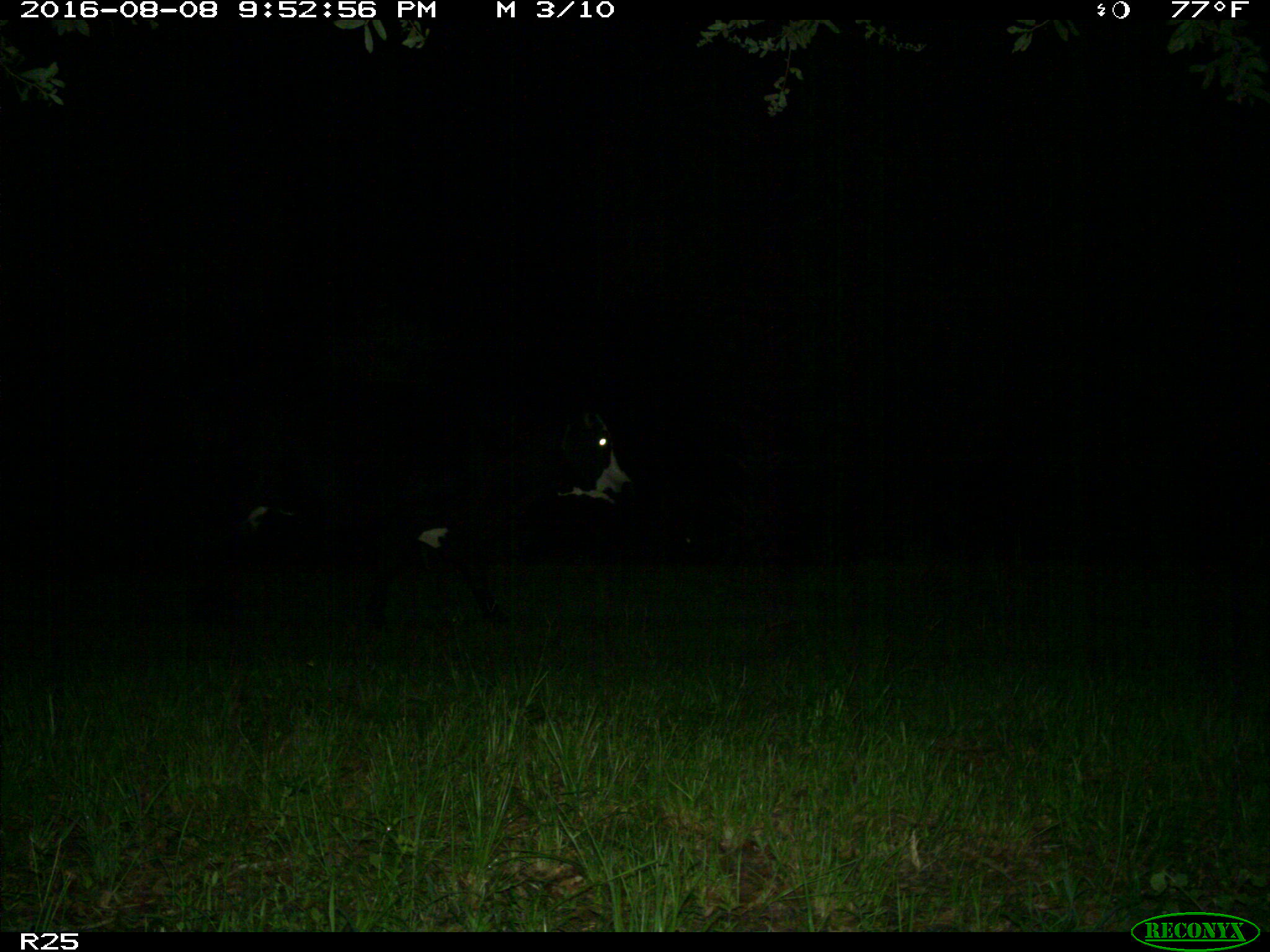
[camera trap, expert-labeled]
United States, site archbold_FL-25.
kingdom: Animalia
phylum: Chordata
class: Mammalia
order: Artiodactyla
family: Bovidae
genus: Bos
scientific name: Bos taurus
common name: domestic cow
Bos taurus (domestic cow).